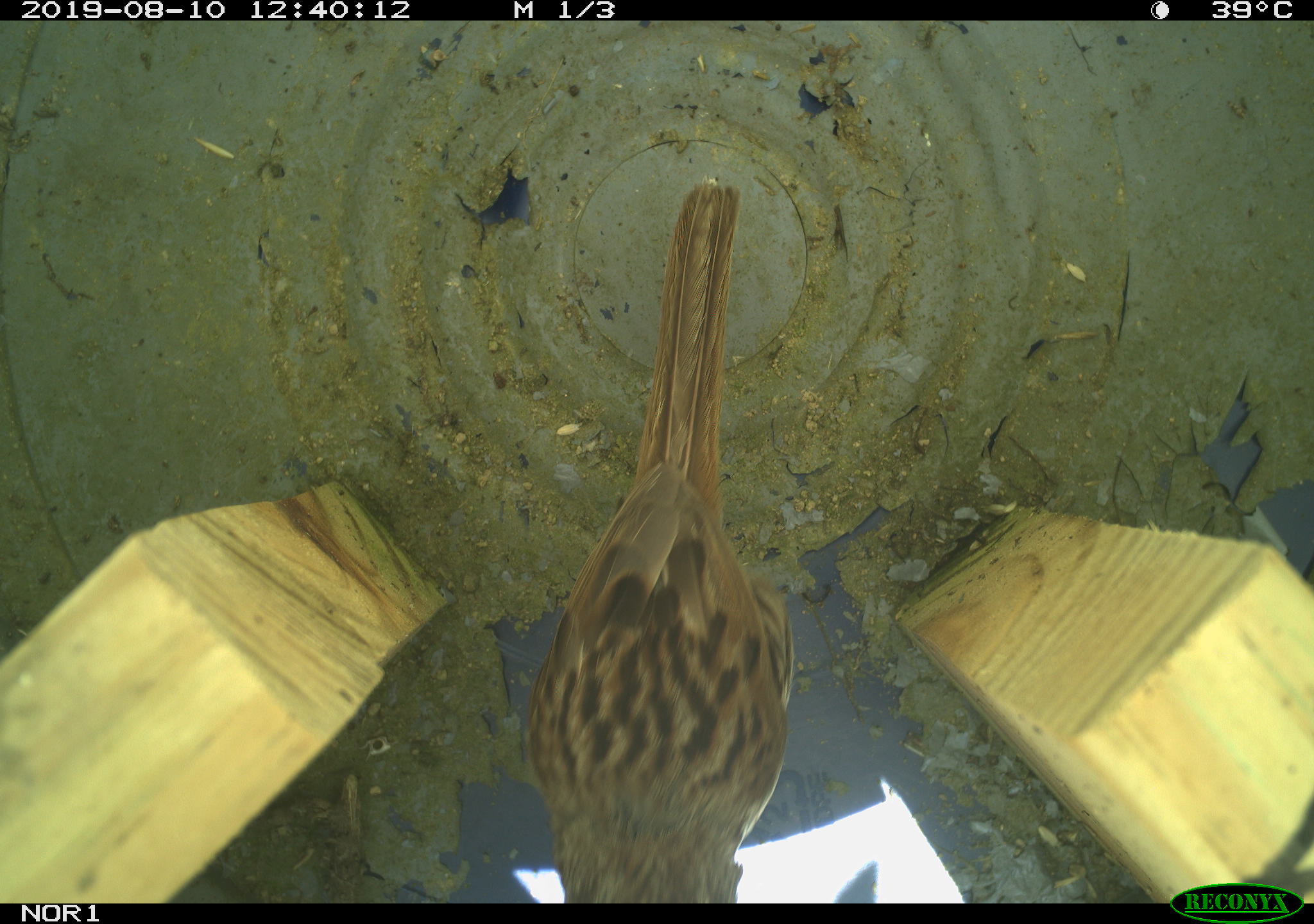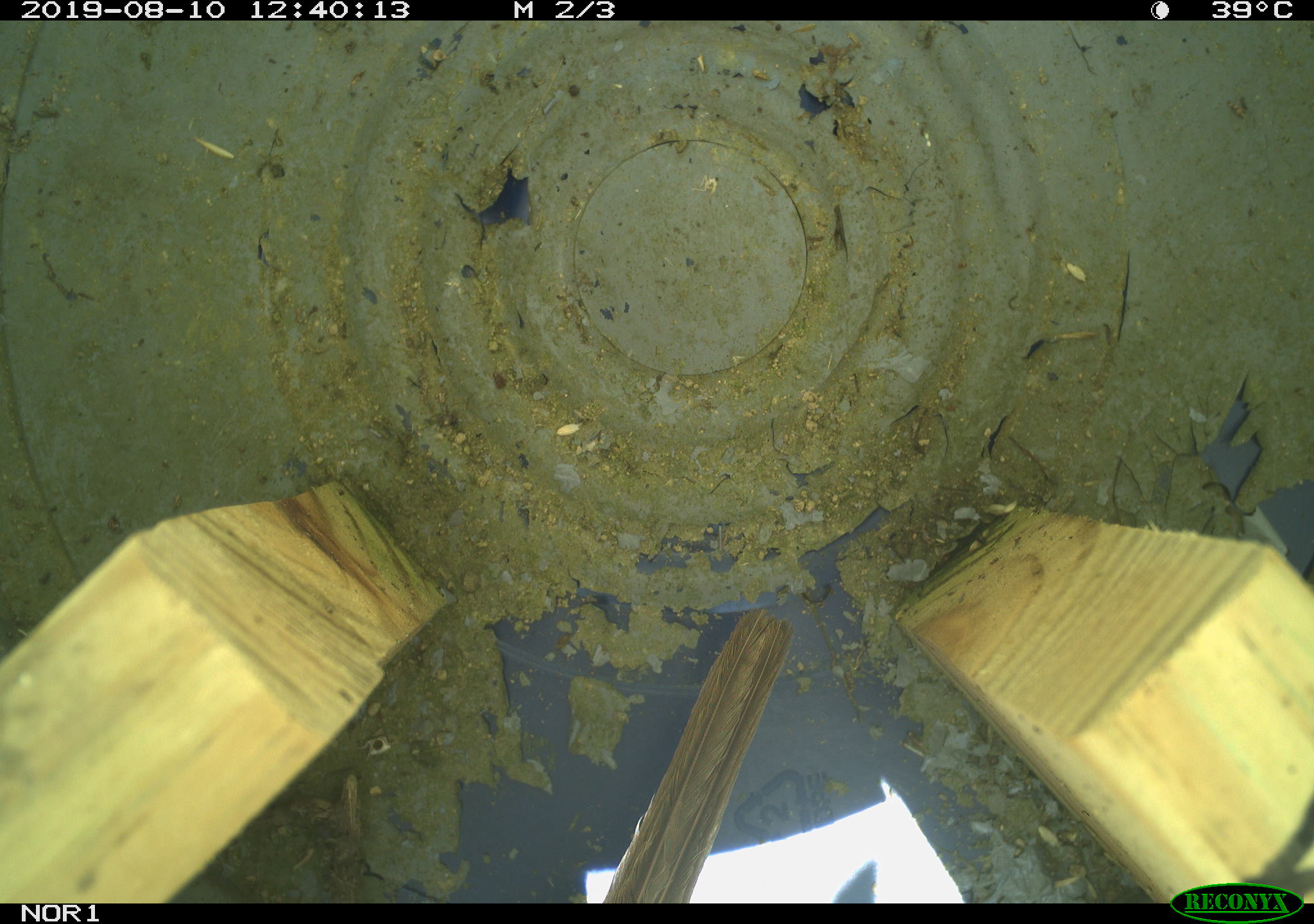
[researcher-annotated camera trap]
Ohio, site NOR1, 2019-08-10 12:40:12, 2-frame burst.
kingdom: Animalia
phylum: Chordata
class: Aves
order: Passeriformes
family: Passerellidae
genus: Melospiza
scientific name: Melospiza melodia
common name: song sparrow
Song sparrow (Melospiza melodia).